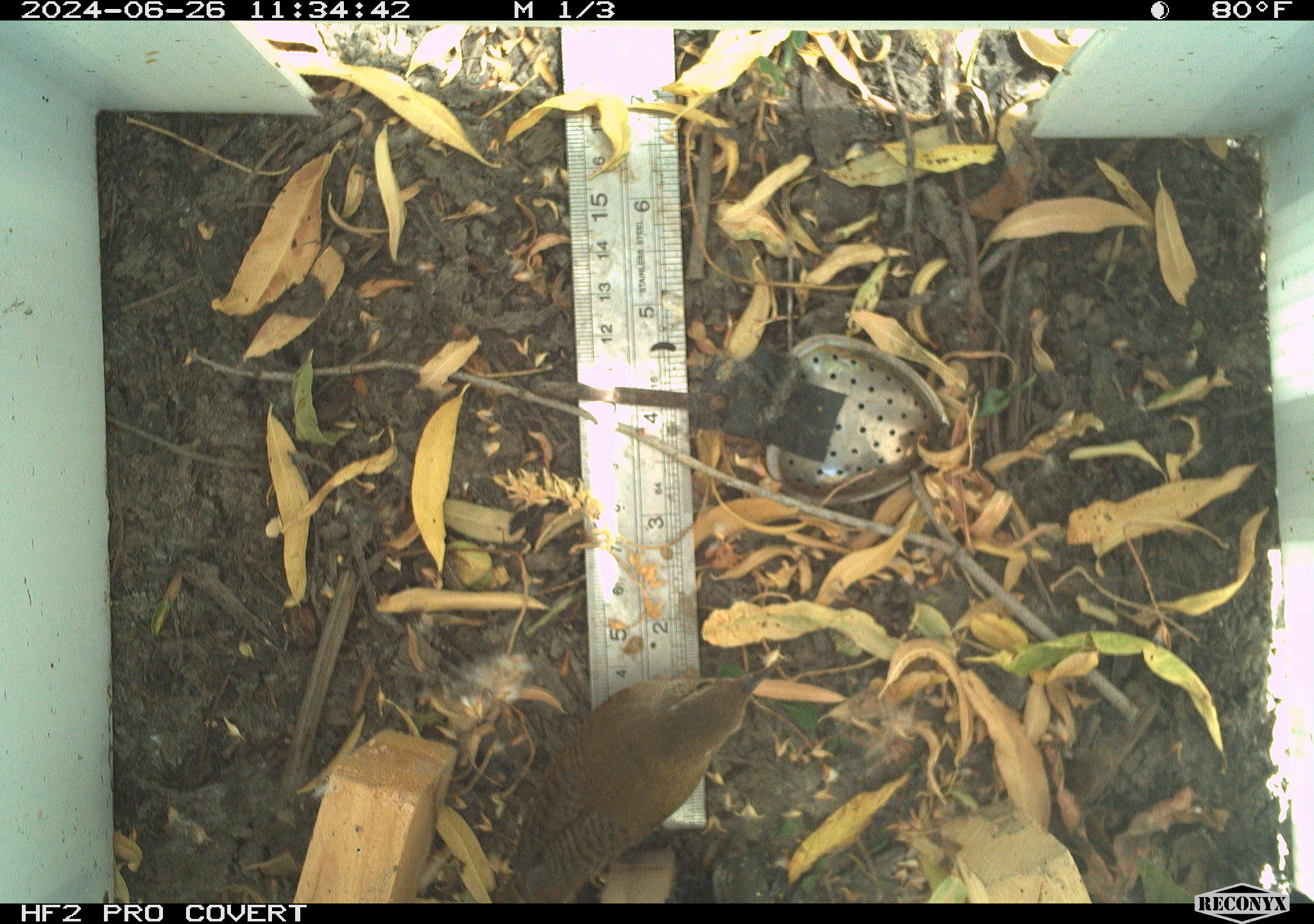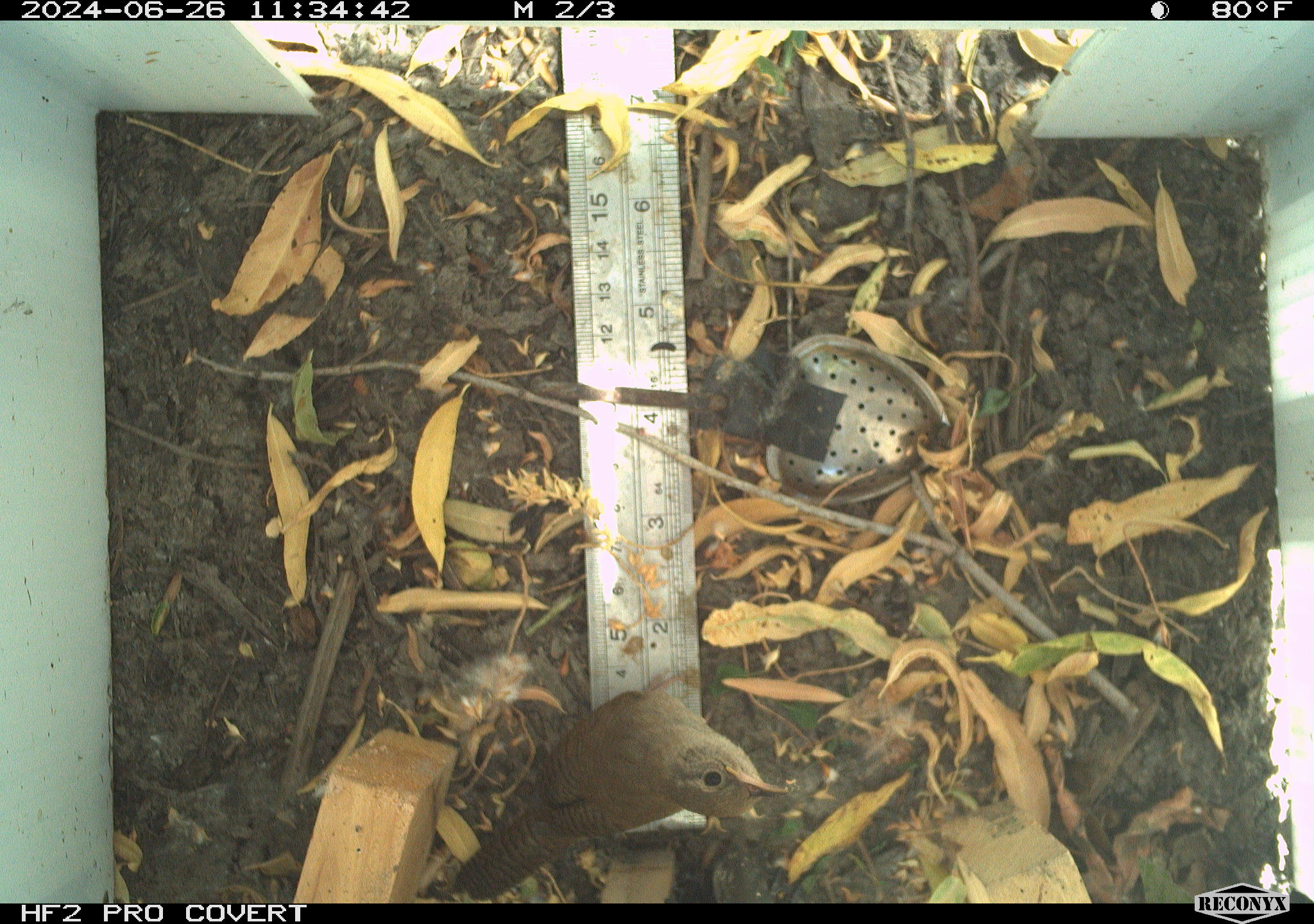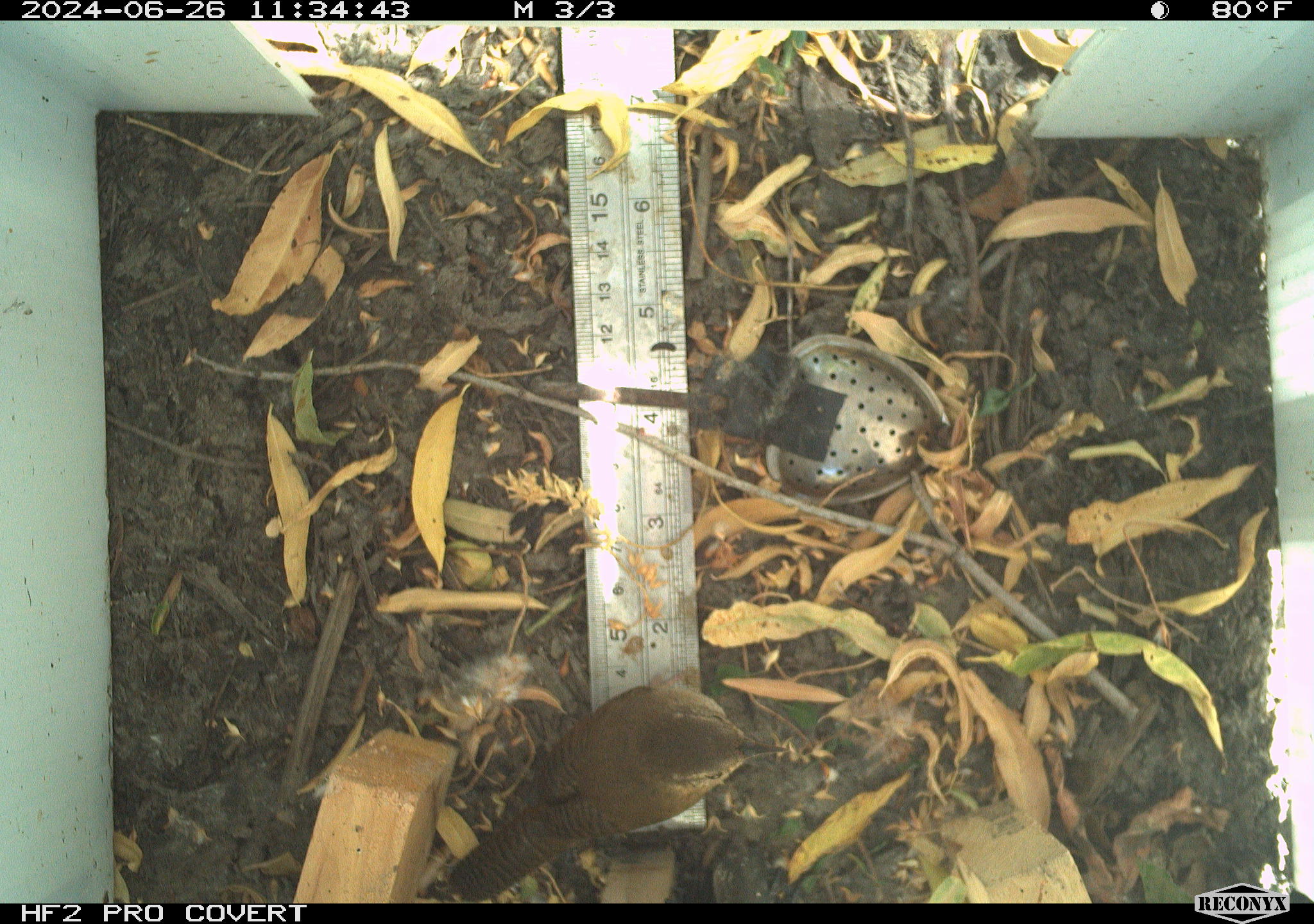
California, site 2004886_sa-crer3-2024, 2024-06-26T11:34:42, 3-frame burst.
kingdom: Animalia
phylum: Chordata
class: Aves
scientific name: Aves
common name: bird